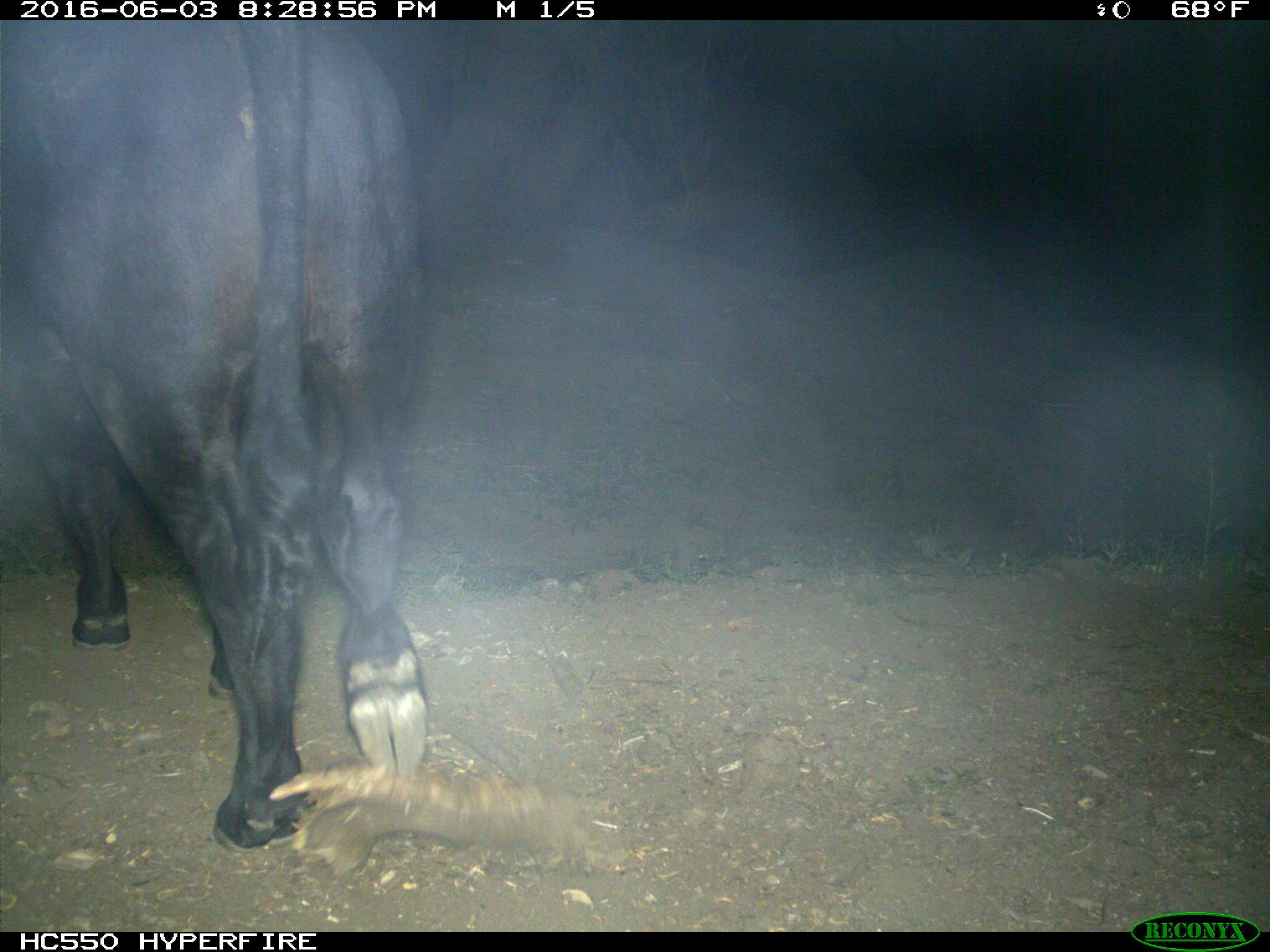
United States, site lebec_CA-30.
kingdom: Animalia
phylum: Chordata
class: Mammalia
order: Artiodactyla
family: Bovidae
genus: Bos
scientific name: Bos taurus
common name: domestic cow